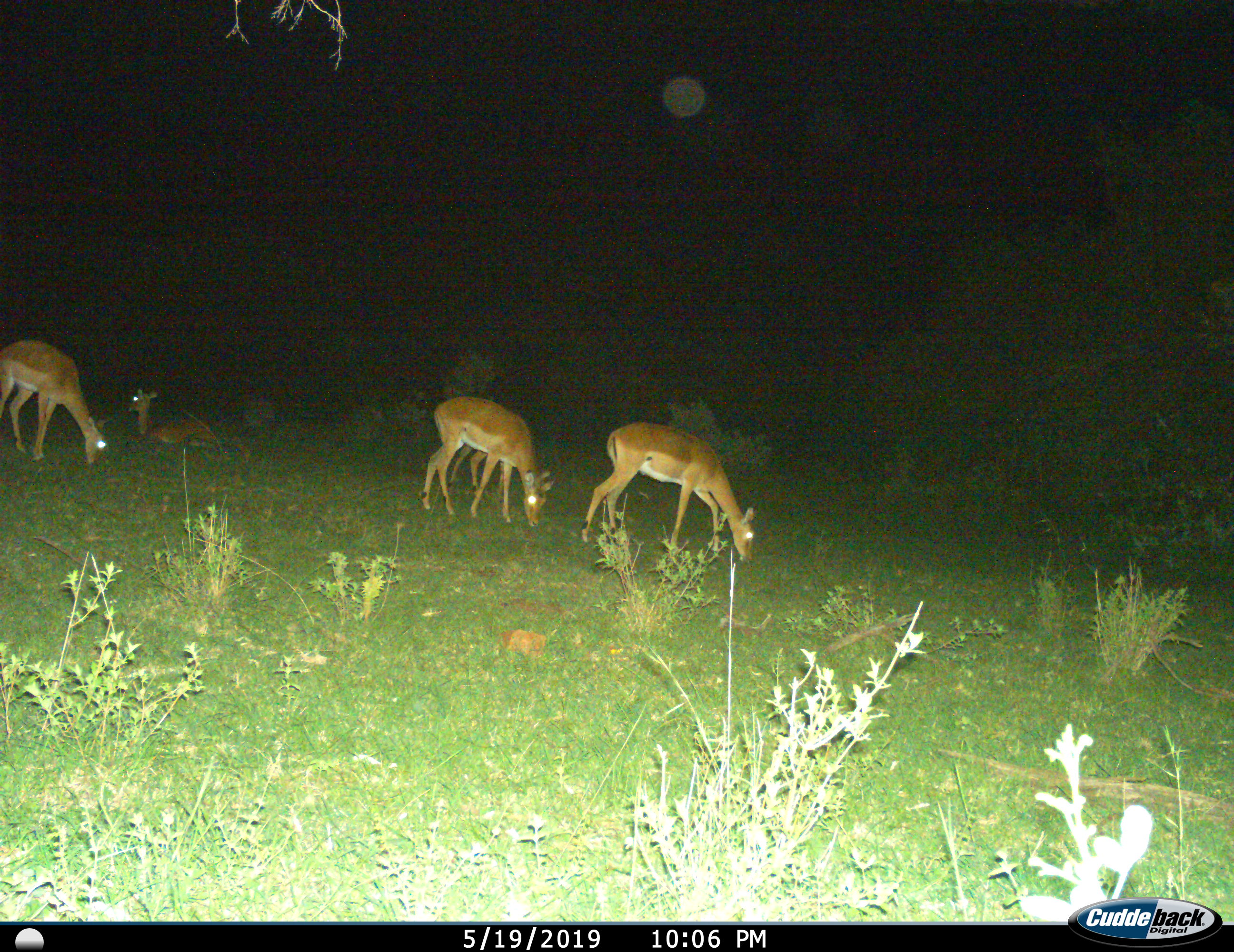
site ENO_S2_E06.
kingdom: Animalia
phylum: Chordata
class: Mammalia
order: Artiodactyla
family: Bovidae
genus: Aepyceros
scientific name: Aepyceros melampus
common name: impala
Impala (Aepyceros melampus), count 4. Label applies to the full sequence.